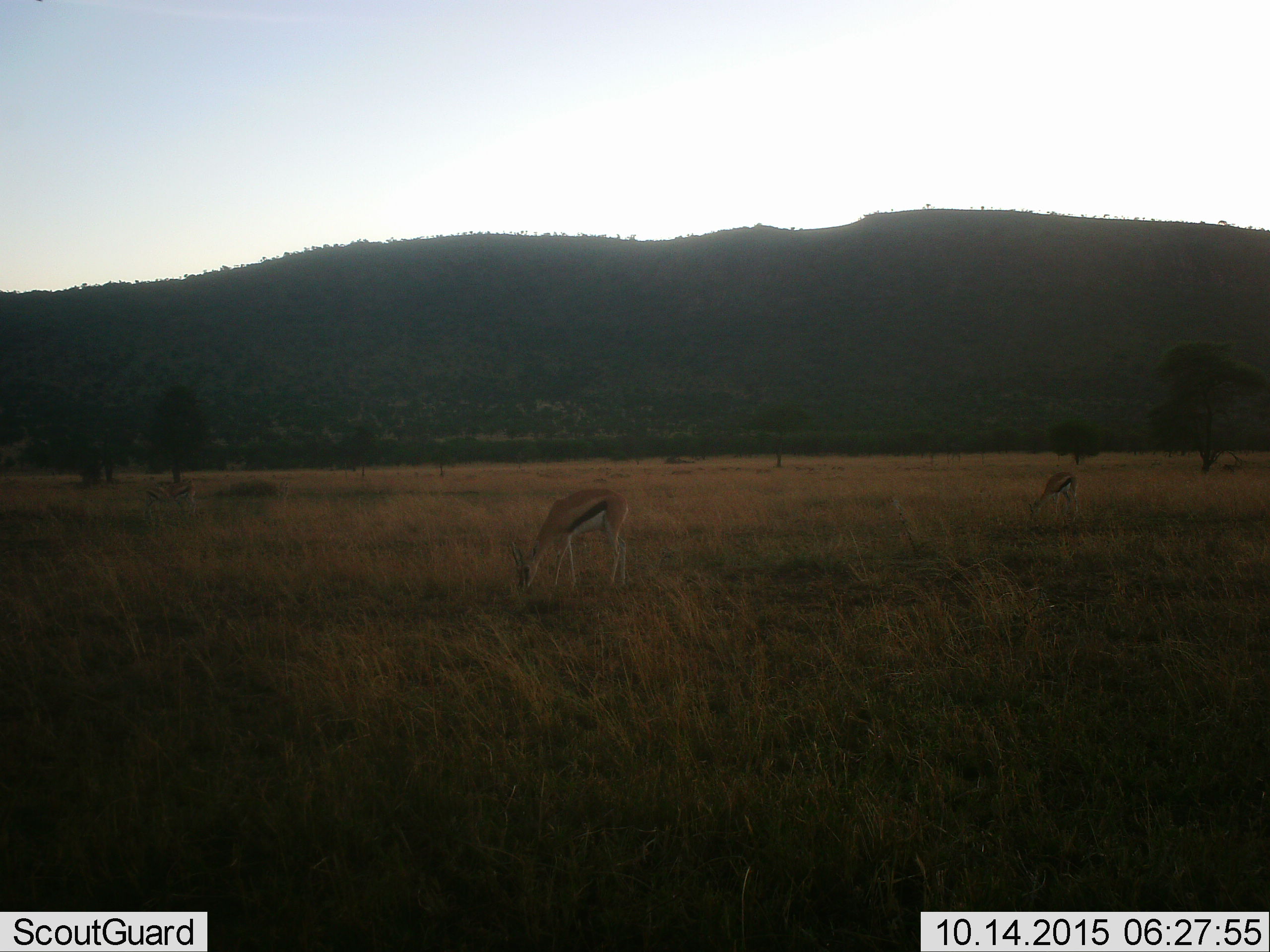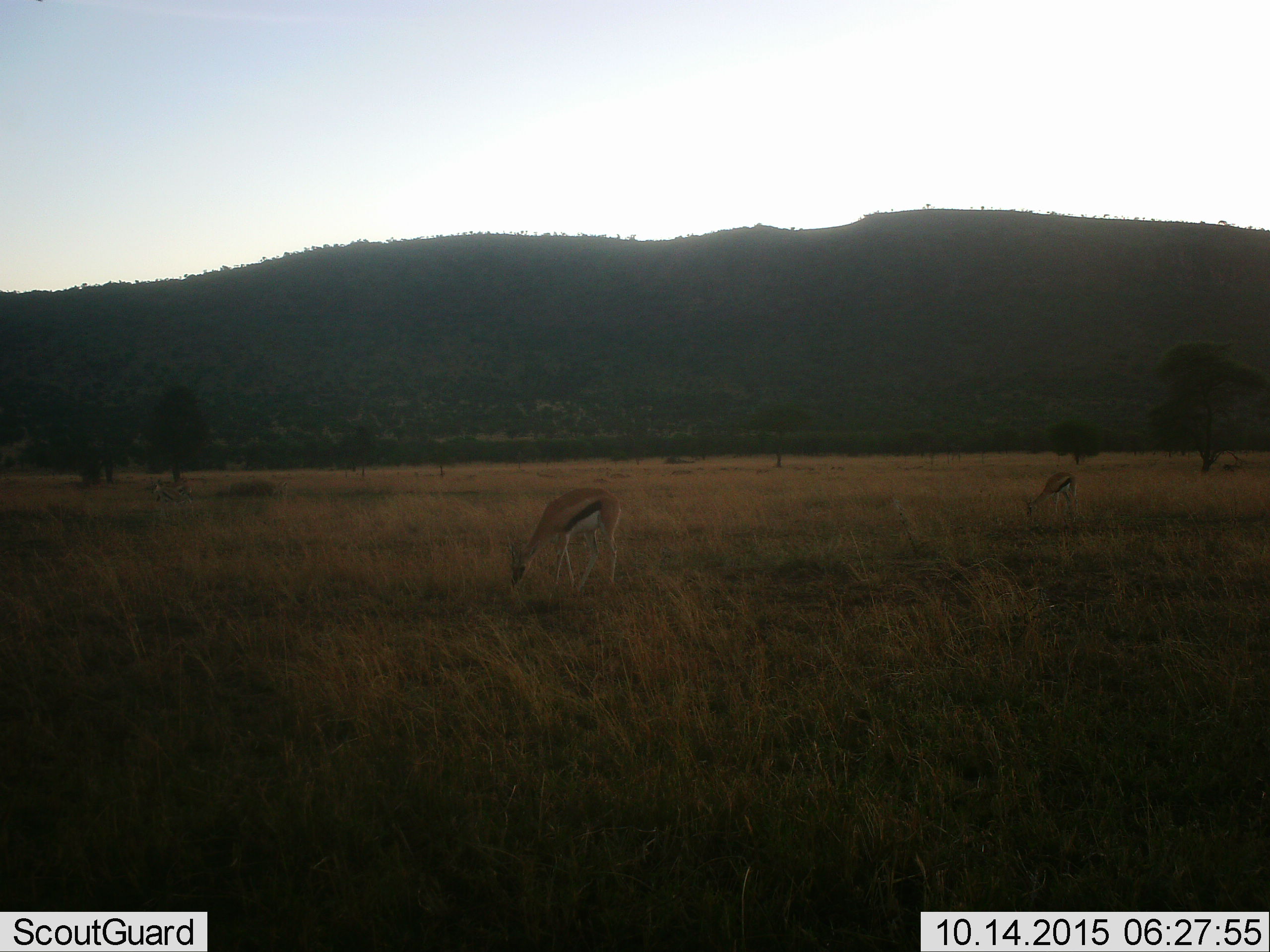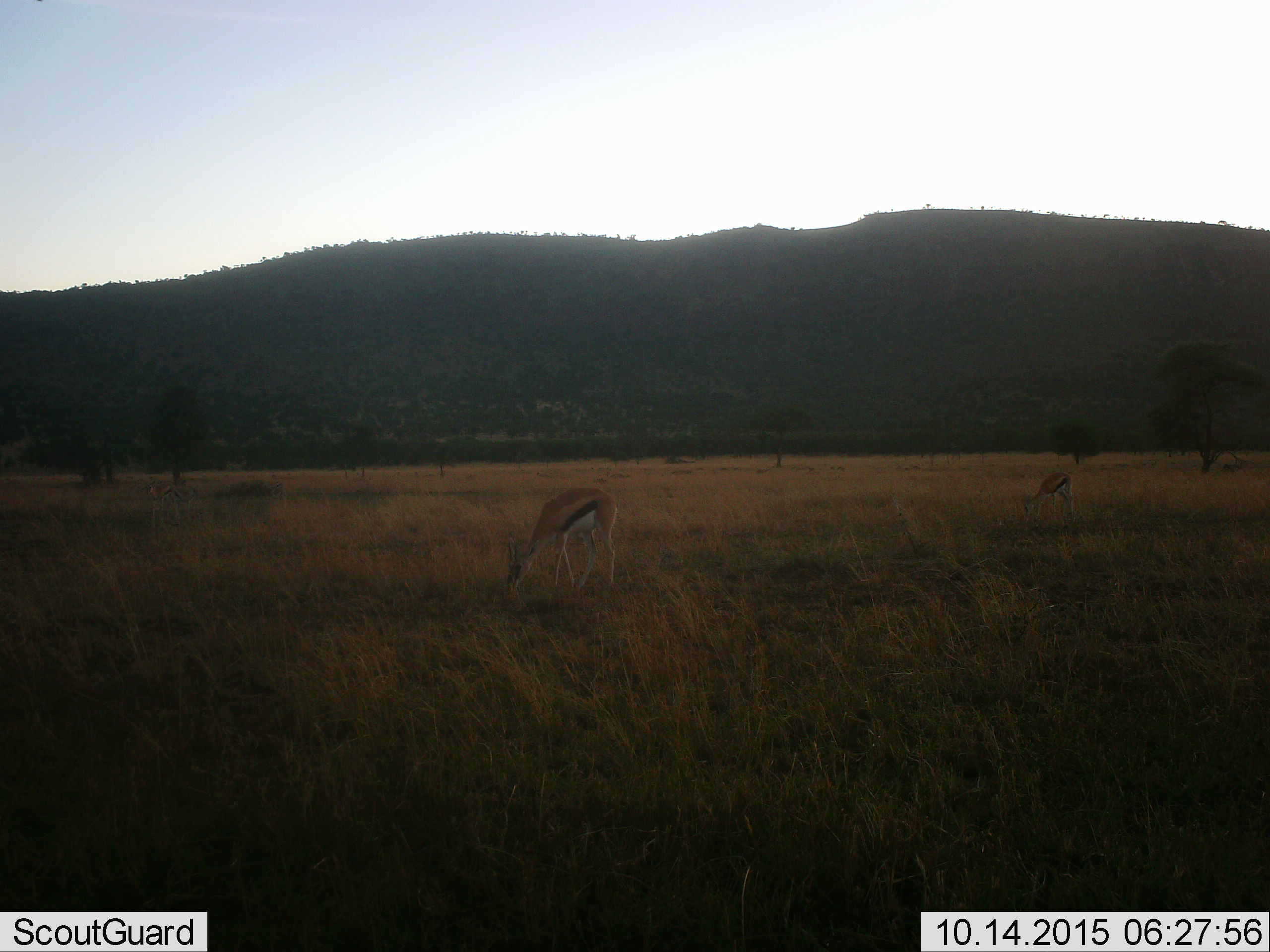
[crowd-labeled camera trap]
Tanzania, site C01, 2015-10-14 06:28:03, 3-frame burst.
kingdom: Animalia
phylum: Chordata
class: Mammalia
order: Artiodactyla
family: Bovidae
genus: Eudorcas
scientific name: Eudorcas thomsonii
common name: thomson's gazelle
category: gazellethomsons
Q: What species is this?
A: Gazellethomsons (thomson's gazelle) (Eudorcas thomsonii).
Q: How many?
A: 3.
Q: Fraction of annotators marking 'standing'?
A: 22%.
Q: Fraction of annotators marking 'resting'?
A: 11%.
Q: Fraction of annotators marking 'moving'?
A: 17%.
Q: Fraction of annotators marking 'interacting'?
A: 0%.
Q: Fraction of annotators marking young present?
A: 11%.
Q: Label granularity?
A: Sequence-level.